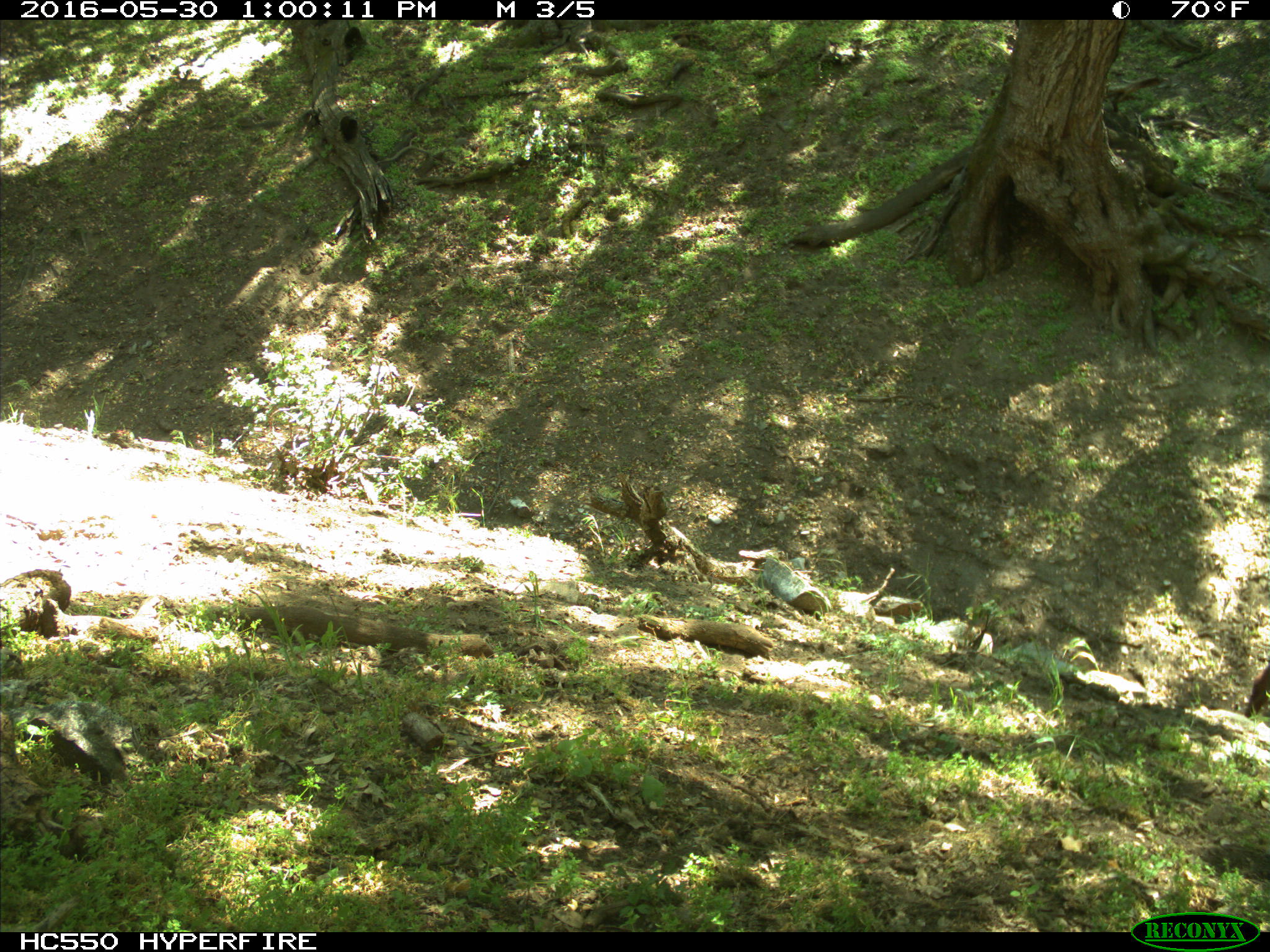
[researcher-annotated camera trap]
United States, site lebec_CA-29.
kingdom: Animalia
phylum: Chordata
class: Mammalia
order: Artiodactyla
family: Bovidae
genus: Bos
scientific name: Bos taurus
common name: domestic cow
Bos taurus (domestic cow).